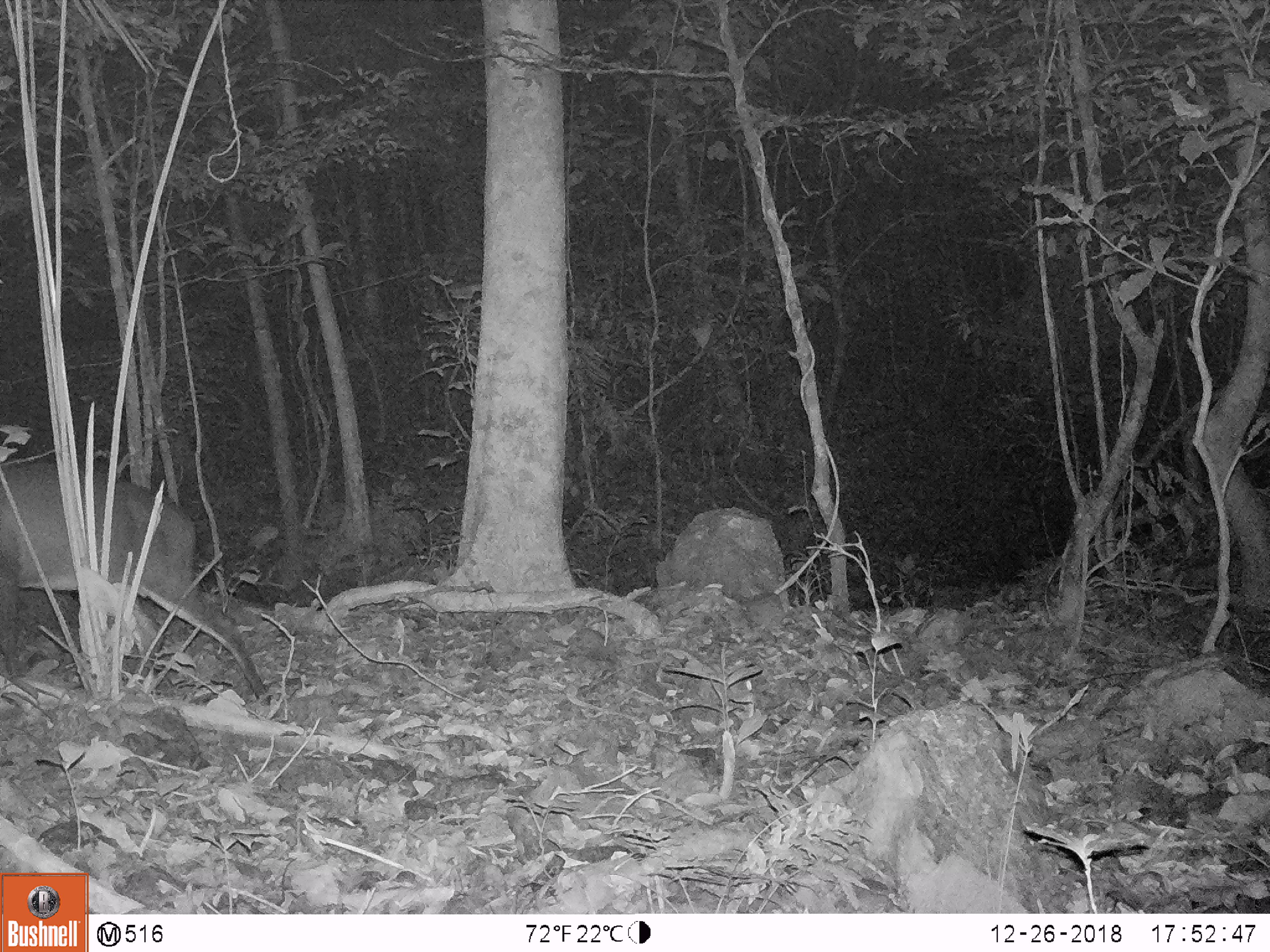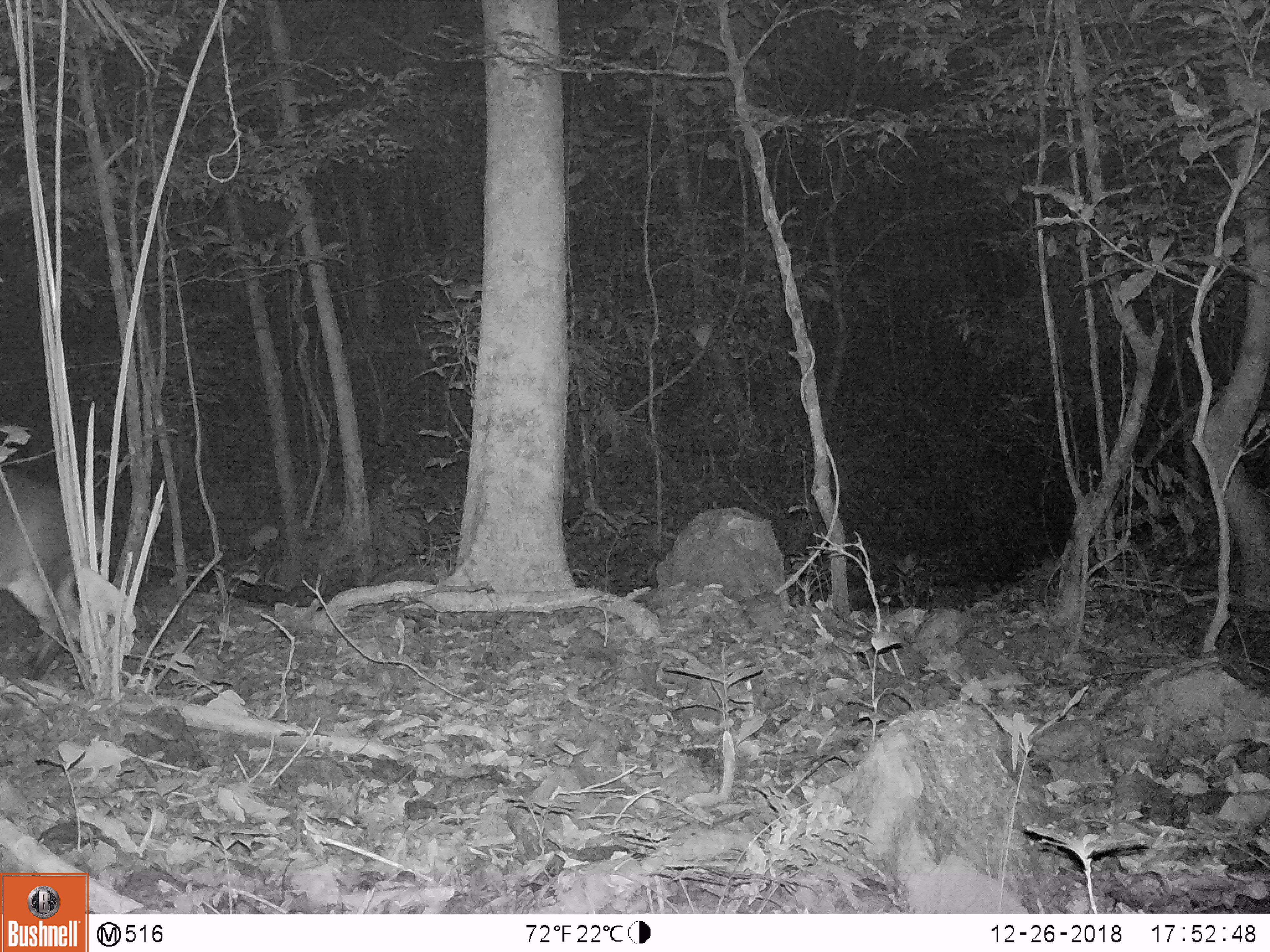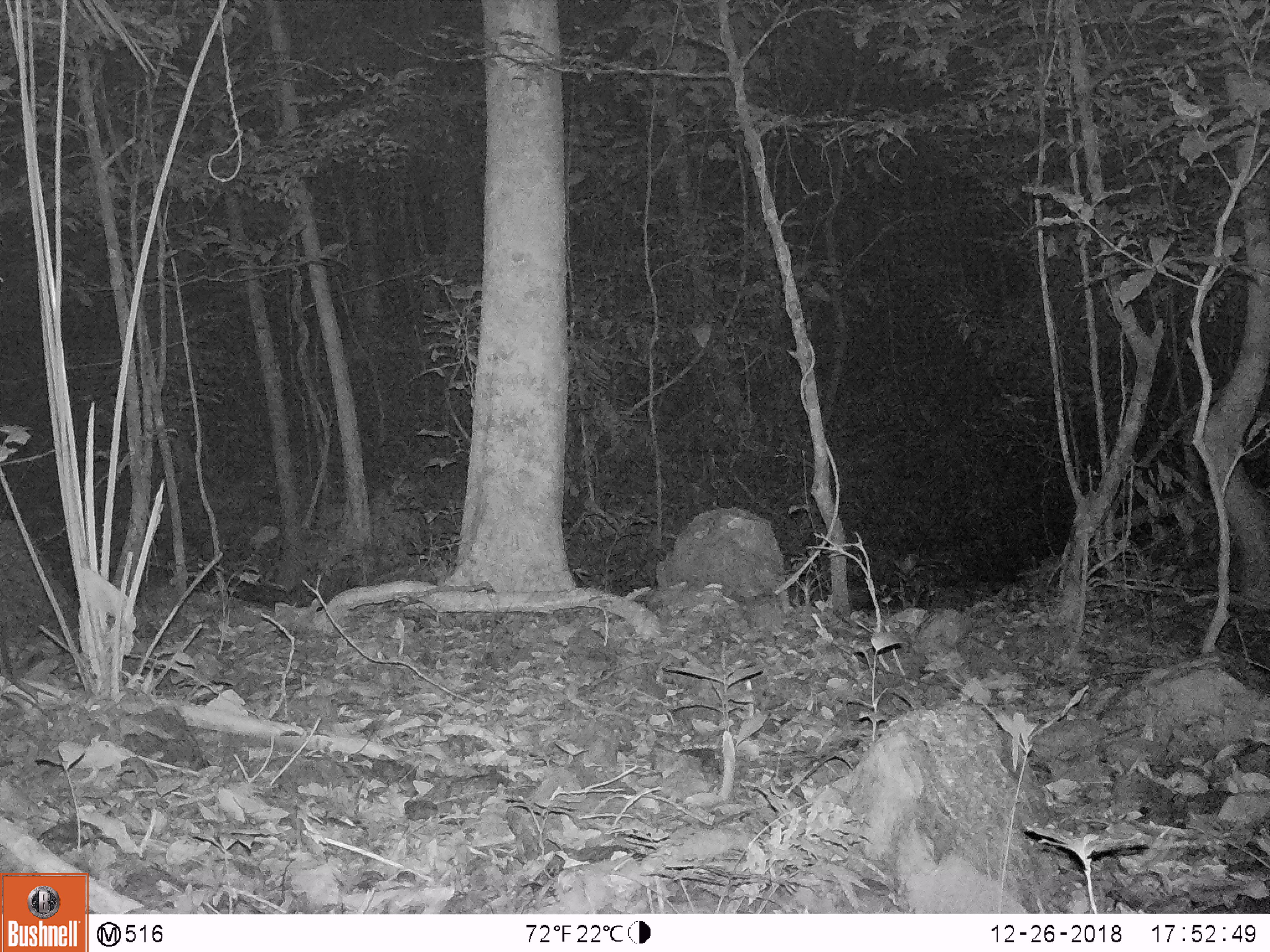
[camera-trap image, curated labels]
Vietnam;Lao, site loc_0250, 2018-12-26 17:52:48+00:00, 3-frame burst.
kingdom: Animalia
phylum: Chordata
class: Mammalia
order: Artiodactyla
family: Cervidae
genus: Muntiacus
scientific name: Muntiacus vuquangensis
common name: large-antlered muntjac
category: large antlered muntjac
Large antlered muntjac (large-antlered muntjac) (Muntiacus vuquangensis). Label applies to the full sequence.